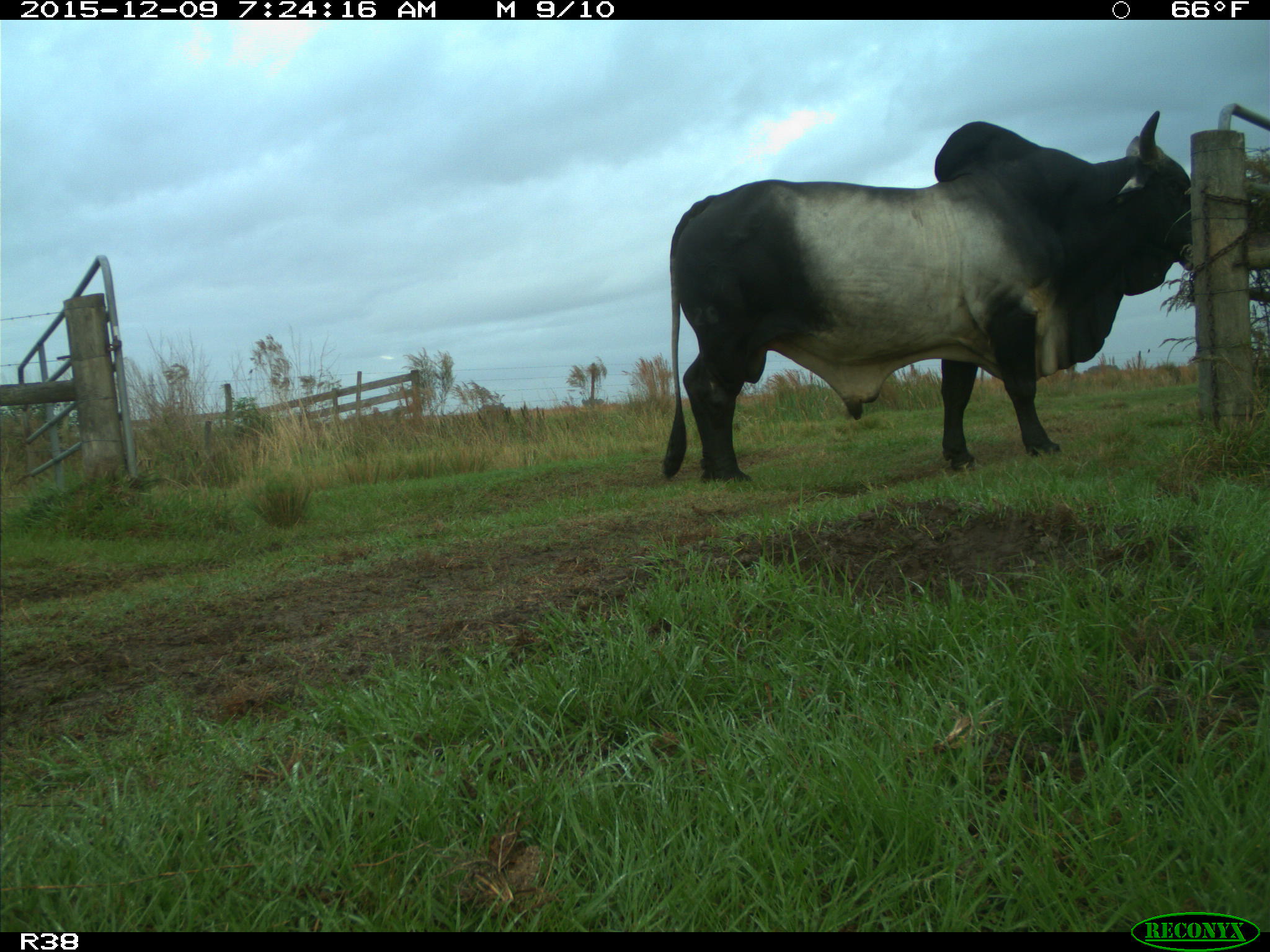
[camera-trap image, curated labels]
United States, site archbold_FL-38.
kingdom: Animalia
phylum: Chordata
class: Mammalia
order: Artiodactyla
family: Bovidae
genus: Bos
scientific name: Bos taurus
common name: domestic cow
Bos taurus (domestic cow).